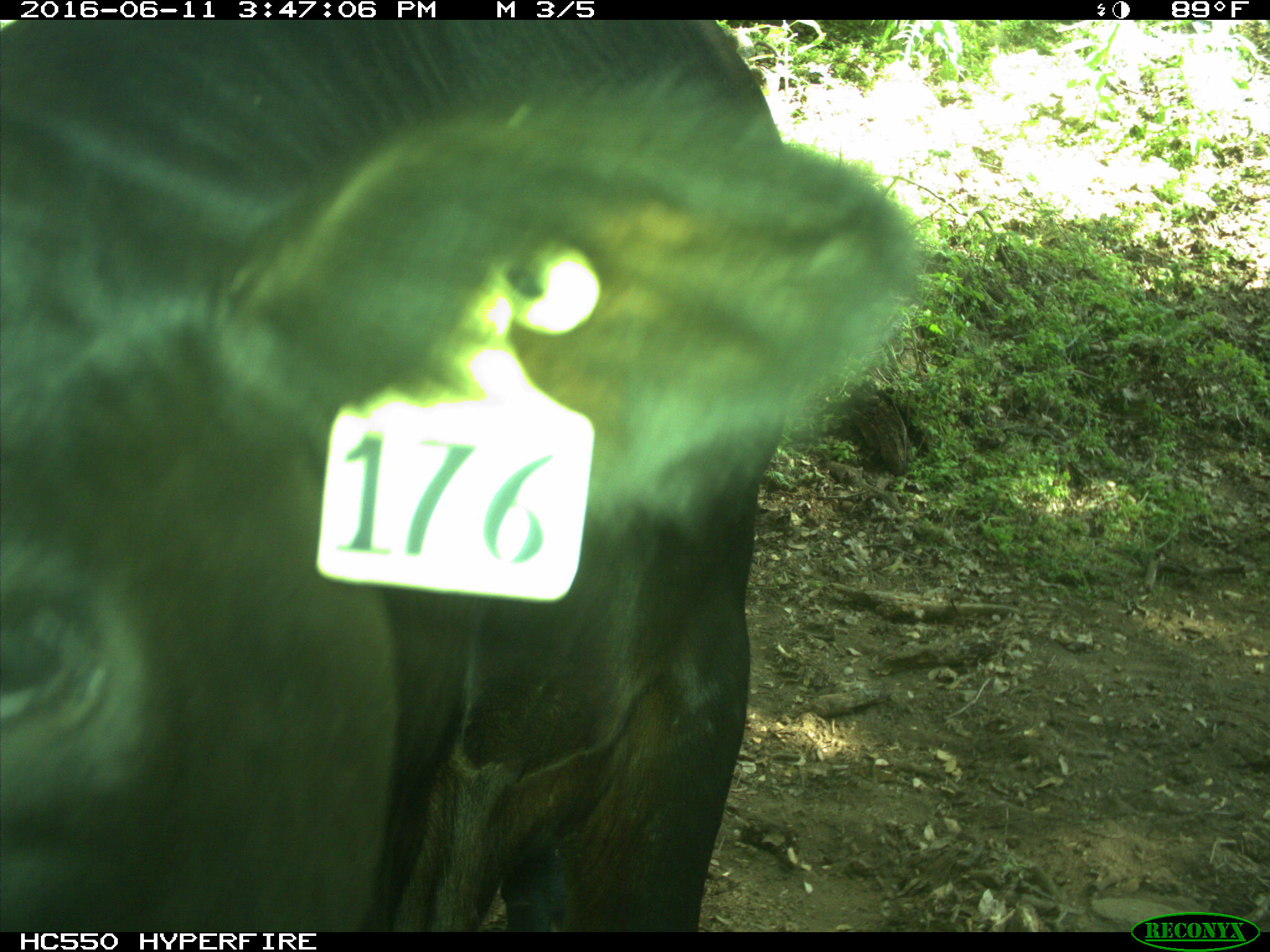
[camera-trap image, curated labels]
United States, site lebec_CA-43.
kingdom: Animalia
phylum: Chordata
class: Mammalia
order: Artiodactyla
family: Bovidae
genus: Bos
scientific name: Bos taurus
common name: domestic cow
Bos taurus (domestic cow).